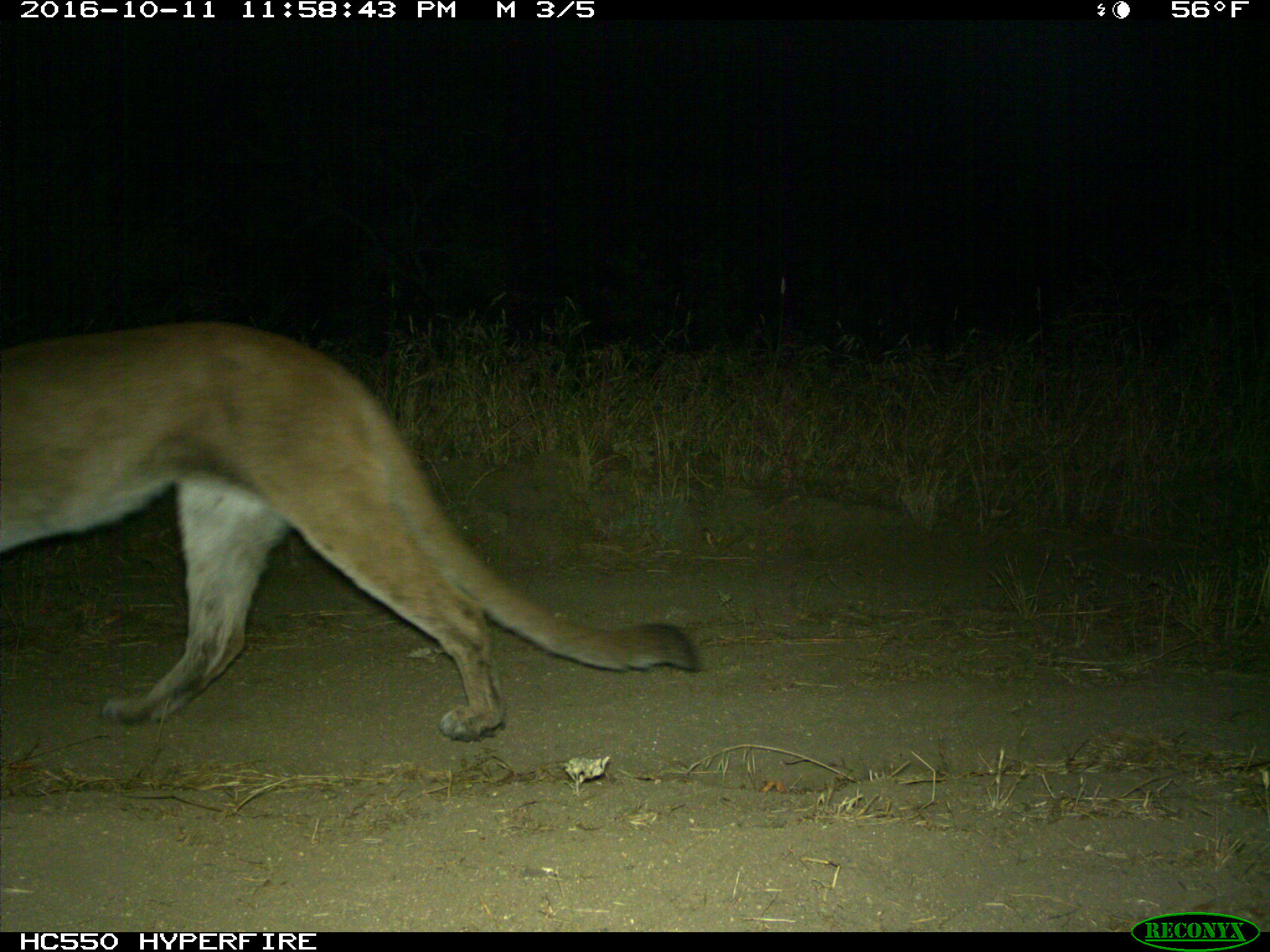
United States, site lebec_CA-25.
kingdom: Animalia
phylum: Chordata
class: Mammalia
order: Carnivora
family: Felidae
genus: Puma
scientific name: Puma concolor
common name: mountain lion